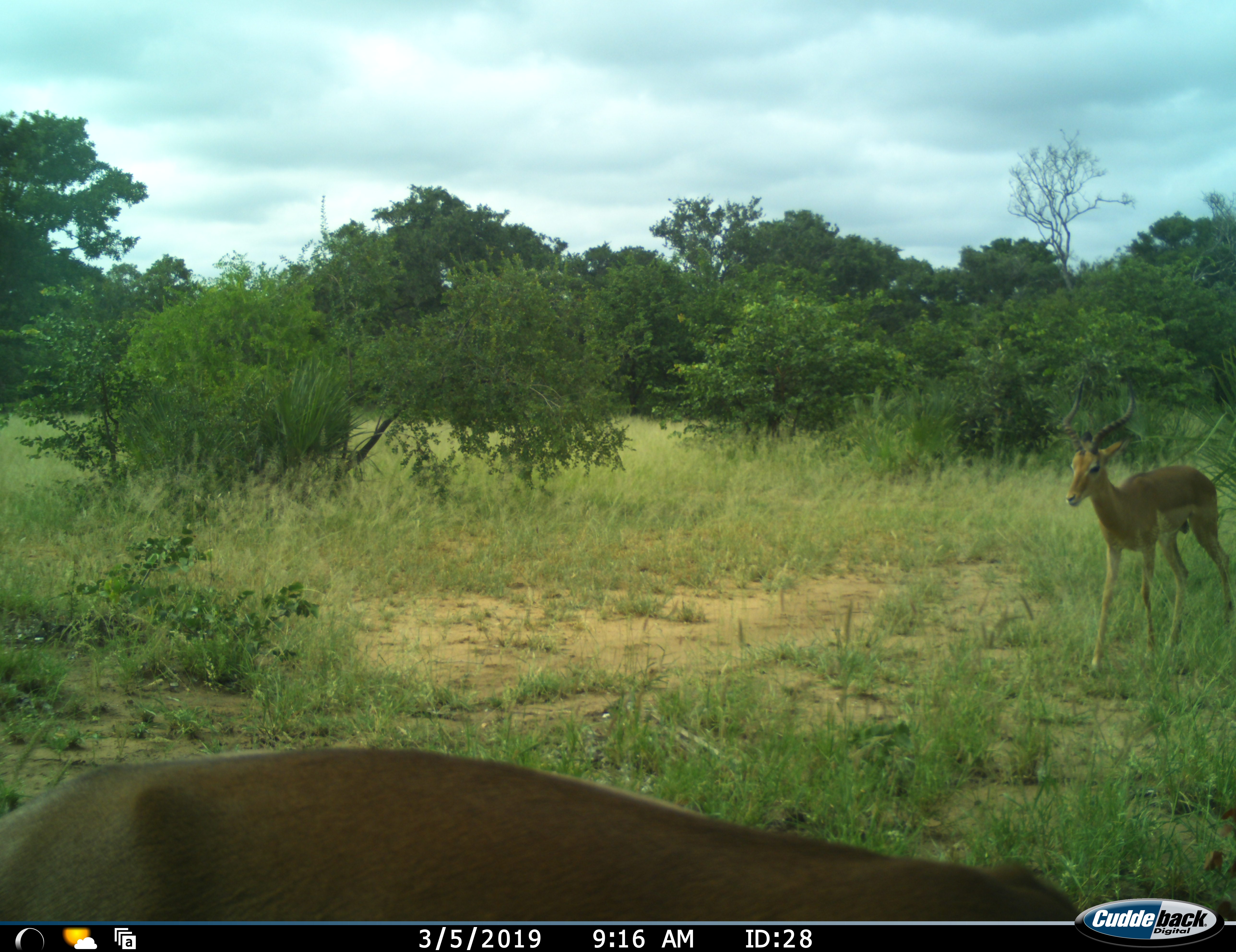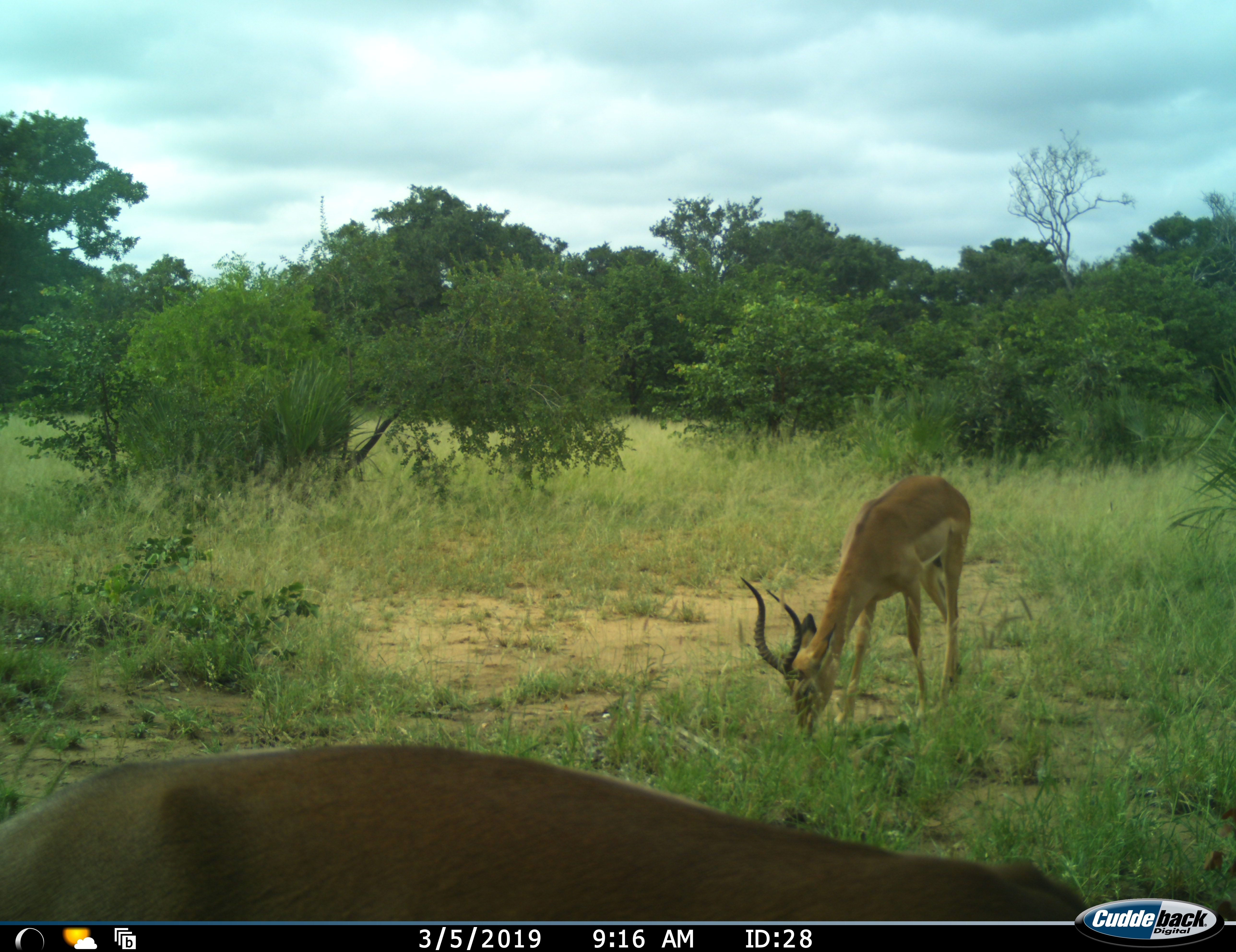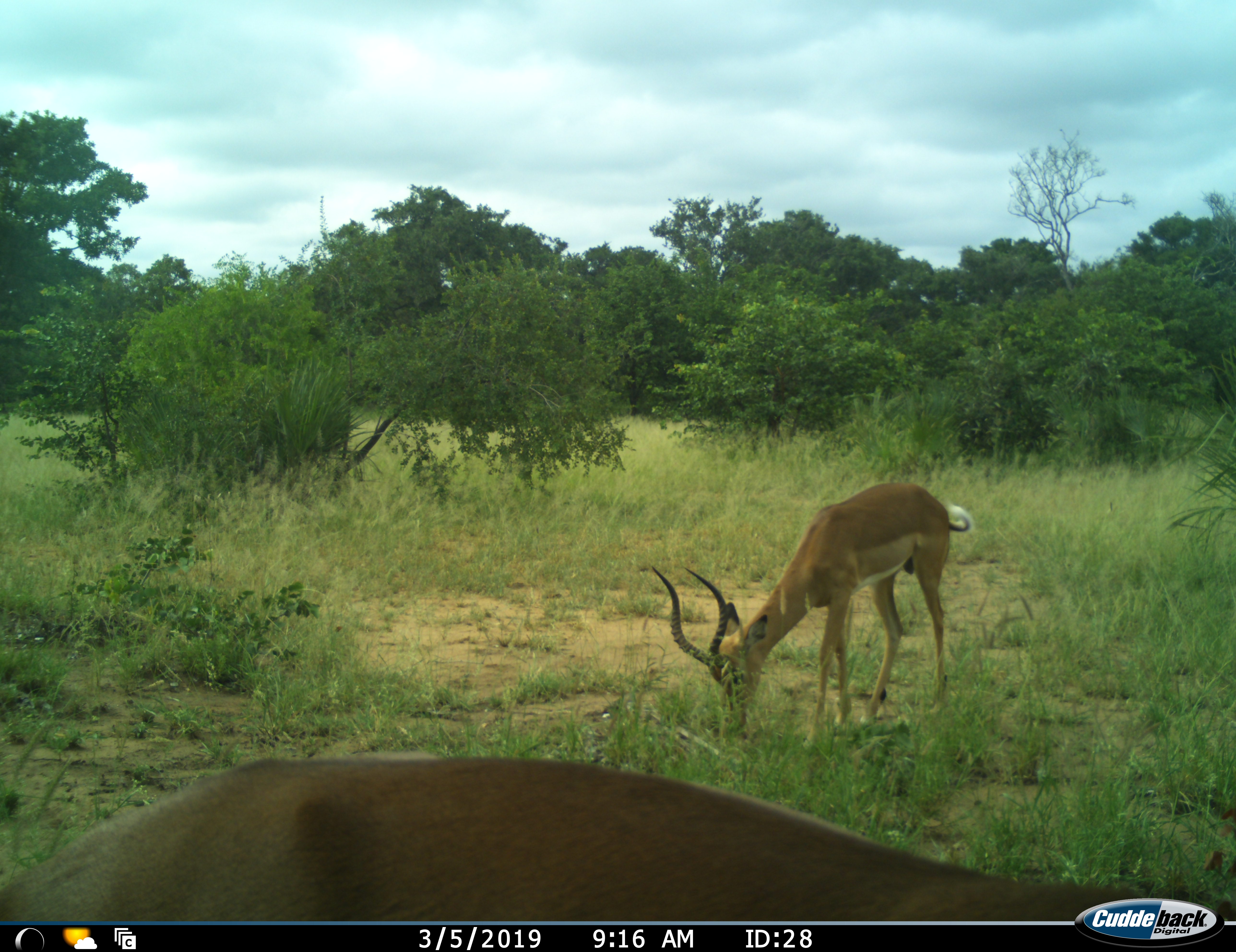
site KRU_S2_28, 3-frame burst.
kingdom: Animalia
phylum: Chordata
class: Mammalia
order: Artiodactyla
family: Bovidae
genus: Aepyceros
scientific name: Aepyceros melampus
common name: impala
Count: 2.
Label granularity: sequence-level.